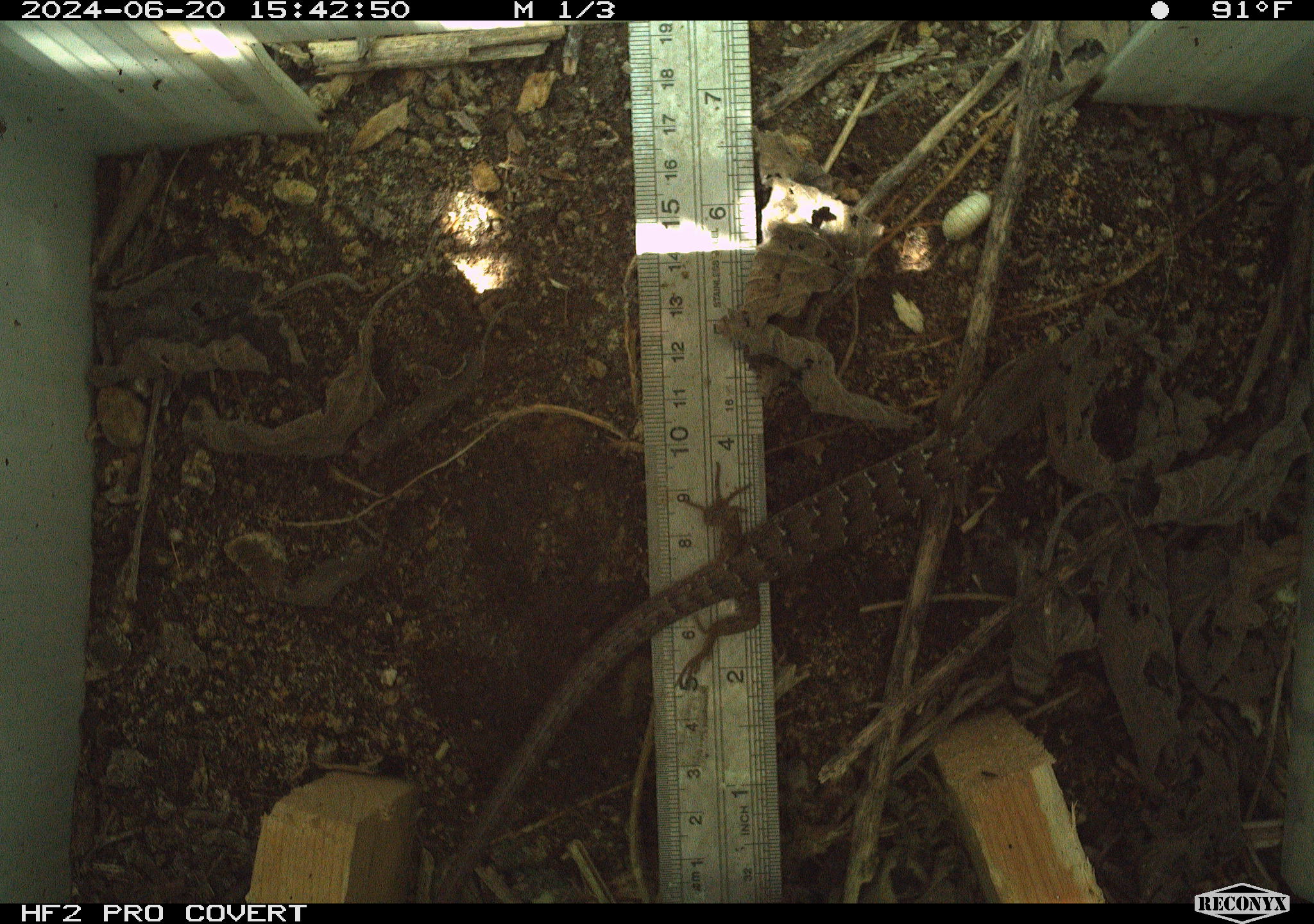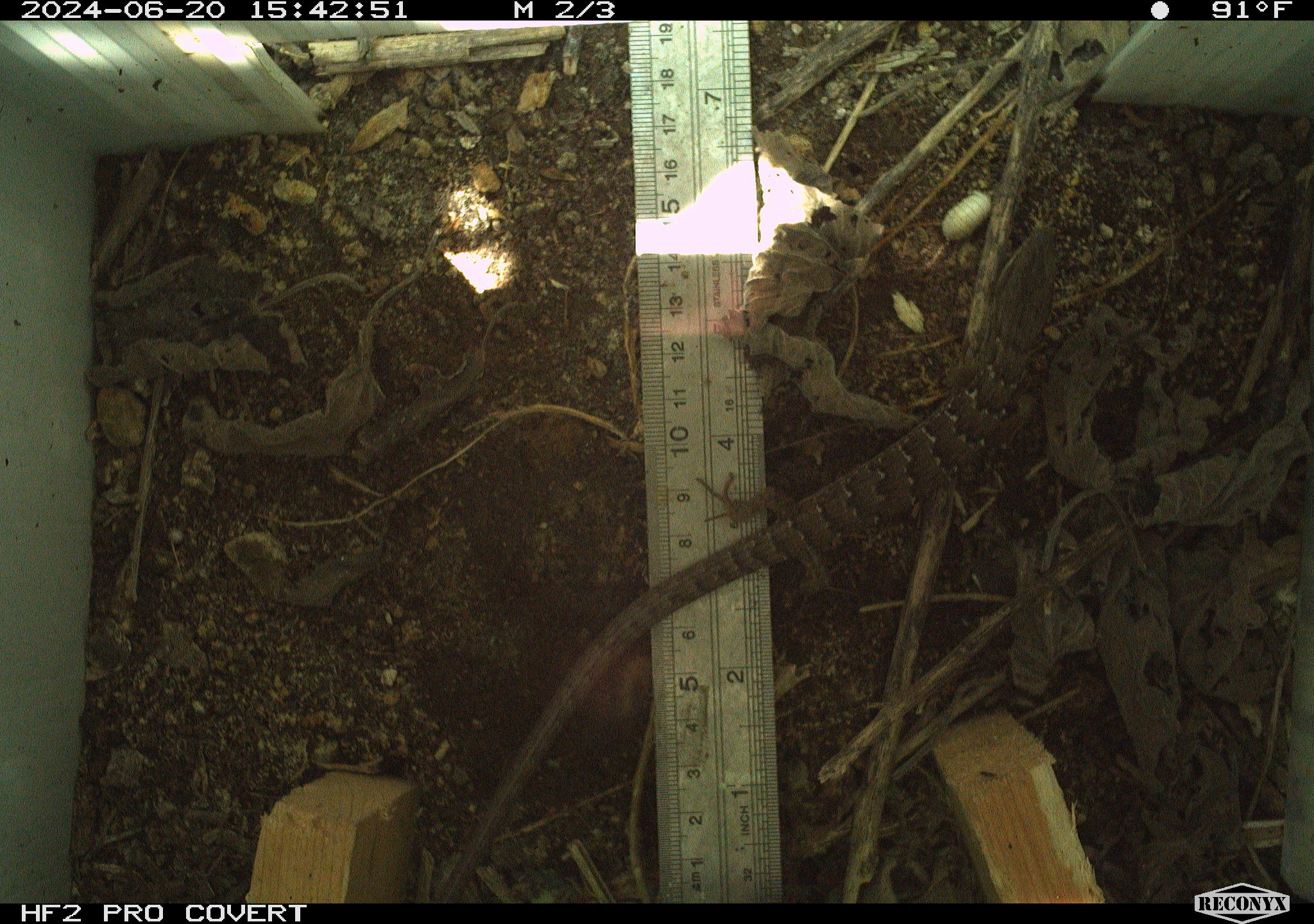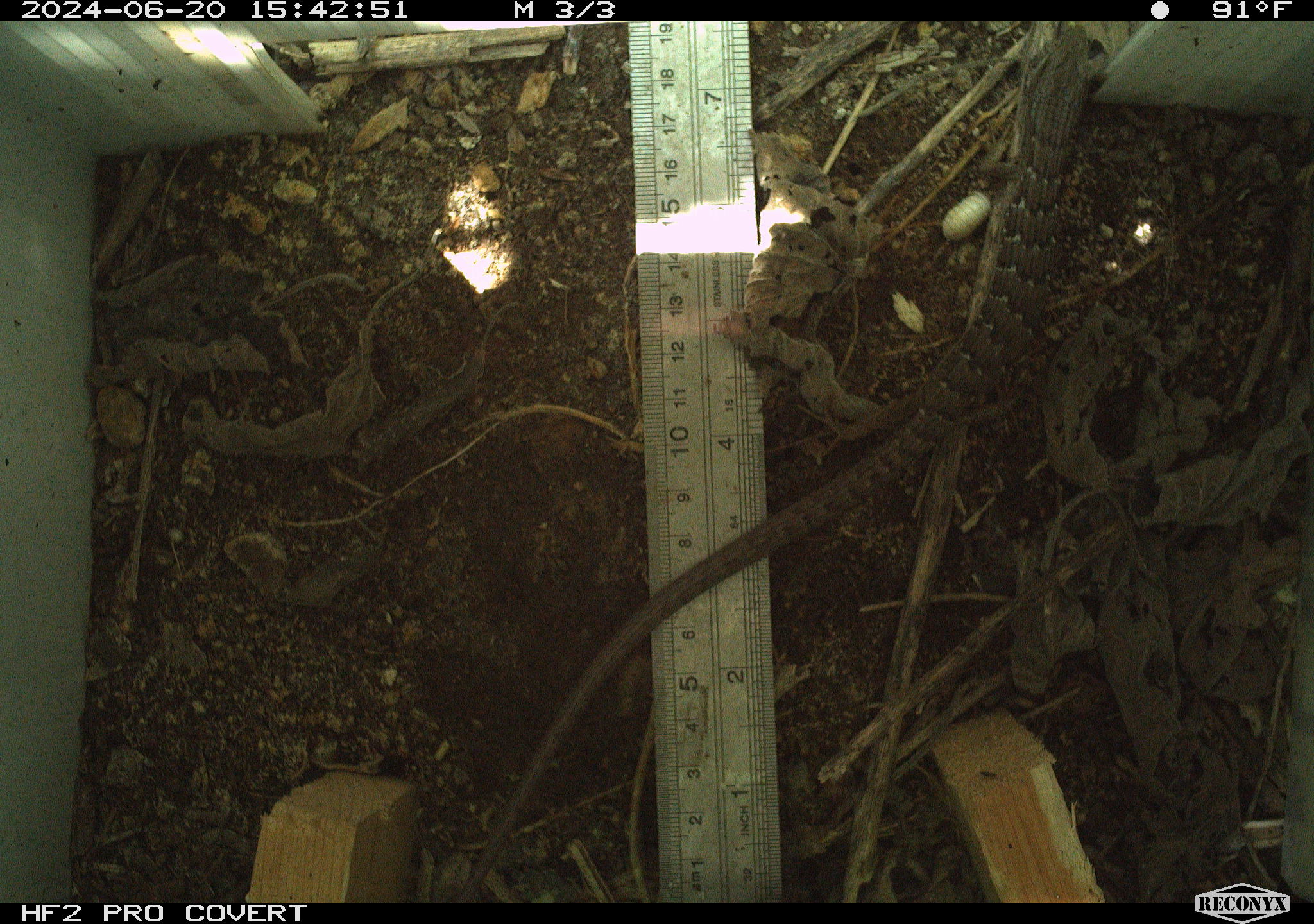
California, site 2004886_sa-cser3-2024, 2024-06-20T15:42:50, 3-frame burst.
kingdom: Animalia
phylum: Chordata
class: Reptilia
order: Squamata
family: Phrynosomatidae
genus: Sceloporus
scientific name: Sceloporus occidentalis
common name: western fence lizard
Western fence lizard (Sceloporus occidentalis).